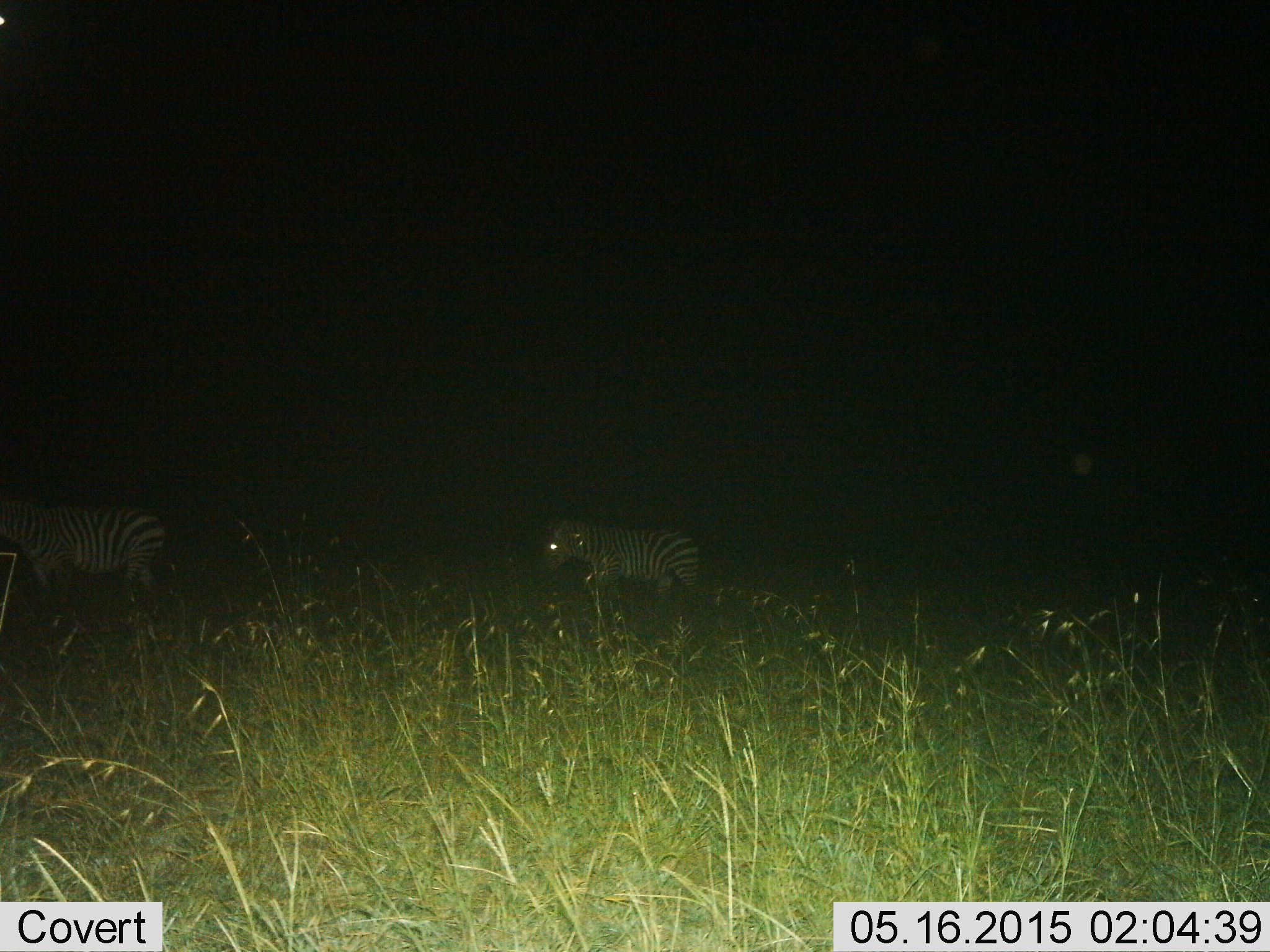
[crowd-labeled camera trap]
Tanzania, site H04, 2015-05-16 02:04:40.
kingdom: Animalia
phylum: Chordata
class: Mammalia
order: Perissodactyla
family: Equidae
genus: Equus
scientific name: Equus quagga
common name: plains zebra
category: zebra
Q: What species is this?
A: Zebra (plains zebra) (Equus quagga).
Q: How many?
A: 2.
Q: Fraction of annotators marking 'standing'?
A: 30%.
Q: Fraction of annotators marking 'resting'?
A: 0%.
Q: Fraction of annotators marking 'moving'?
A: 80%.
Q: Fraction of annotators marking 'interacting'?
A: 0%.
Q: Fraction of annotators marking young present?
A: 10%.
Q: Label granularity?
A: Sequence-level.